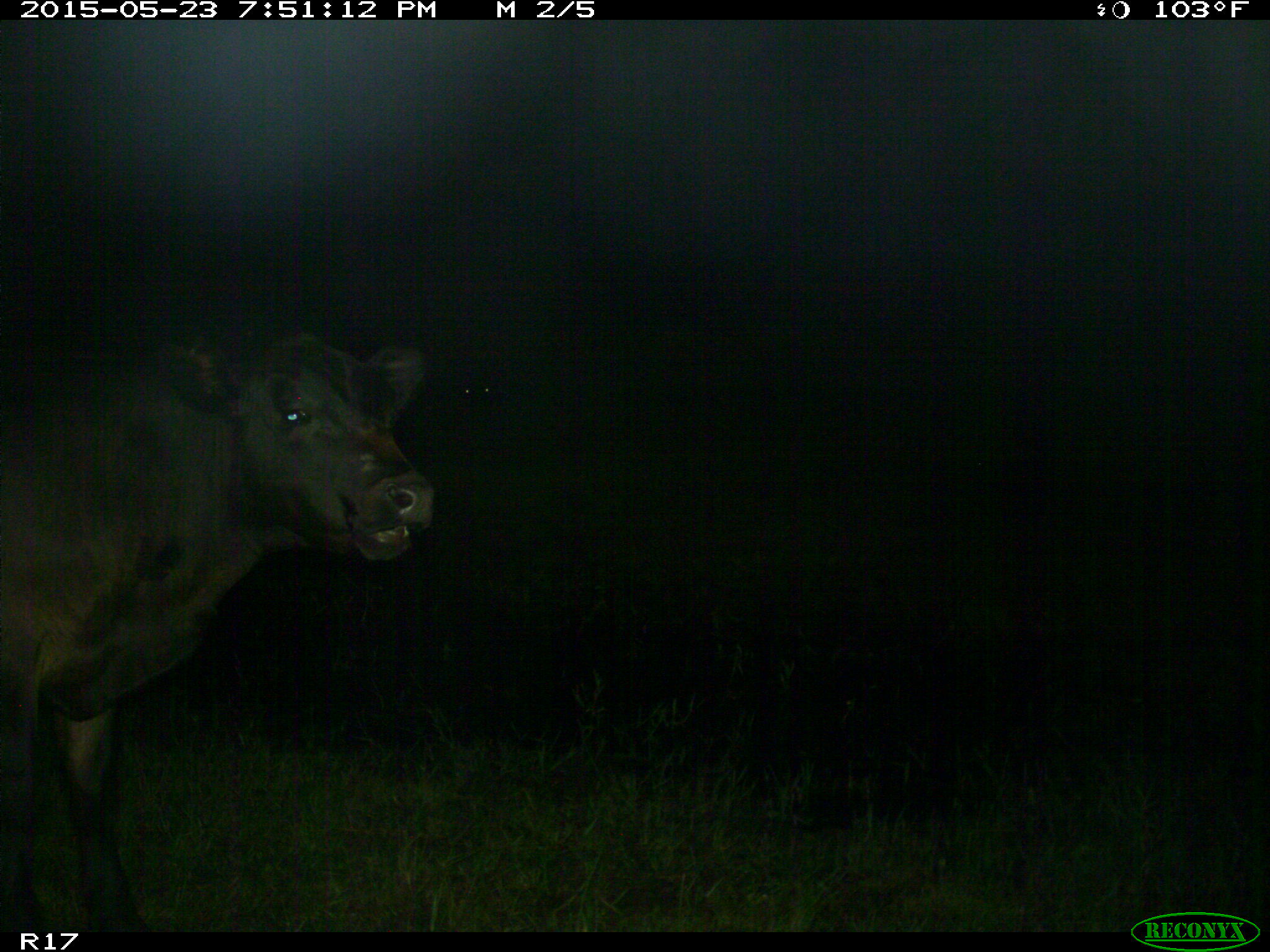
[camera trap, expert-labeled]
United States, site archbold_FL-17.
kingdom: Animalia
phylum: Chordata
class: Mammalia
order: Artiodactyla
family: Bovidae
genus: Bos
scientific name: Bos taurus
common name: domestic cow